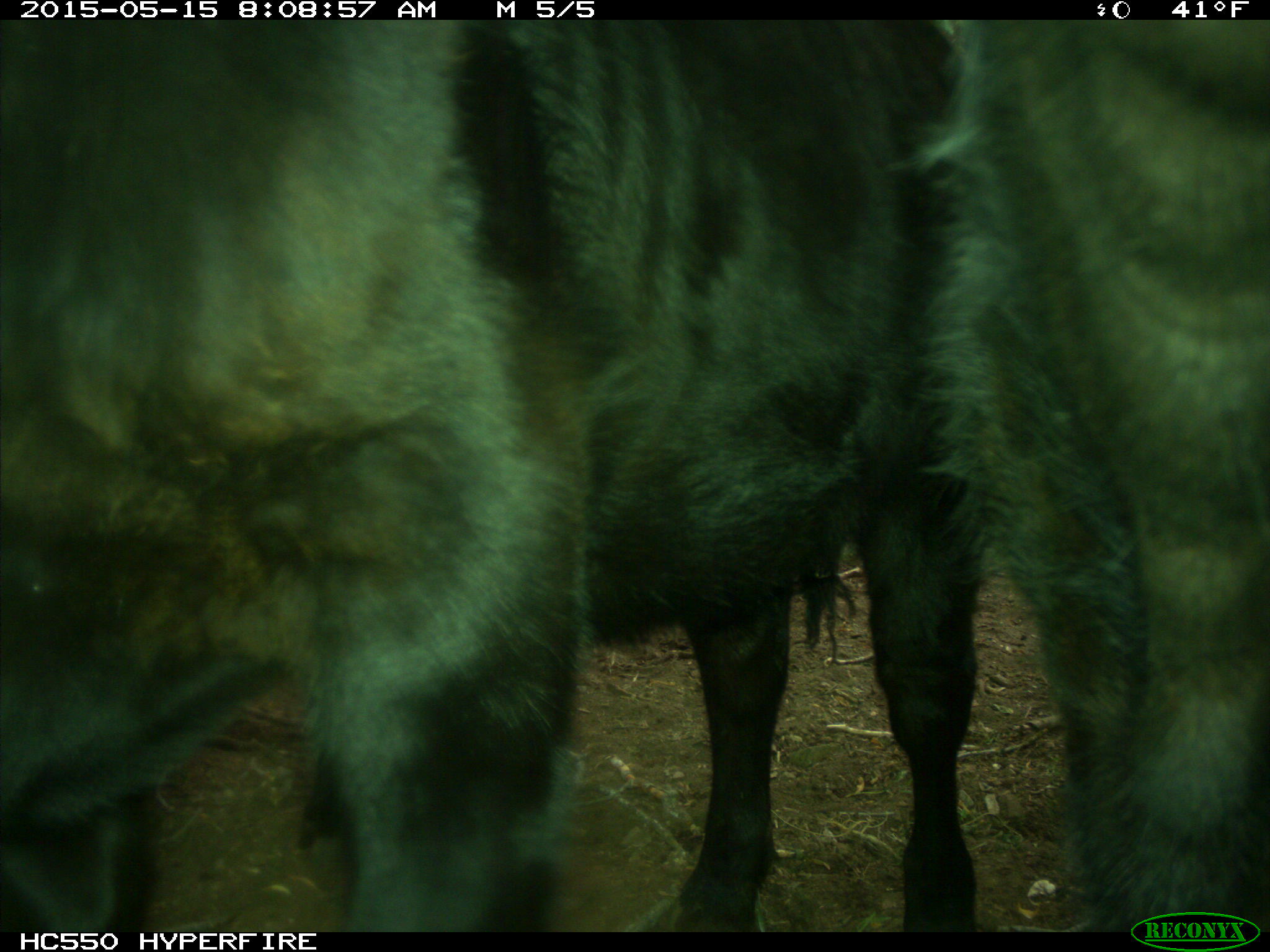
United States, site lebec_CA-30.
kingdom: Animalia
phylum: Chordata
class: Mammalia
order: Artiodactyla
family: Bovidae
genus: Bos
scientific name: Bos taurus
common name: domestic cow